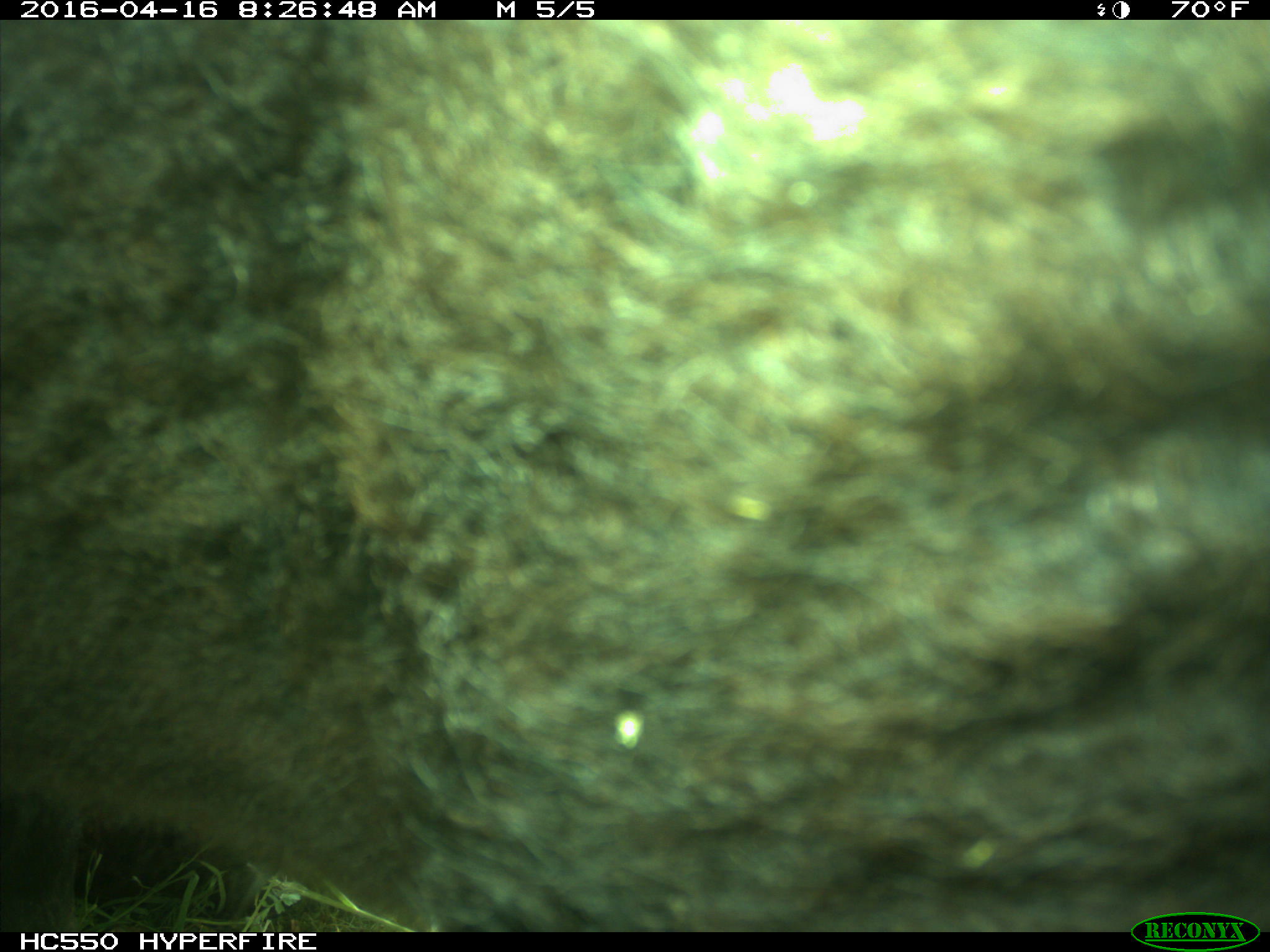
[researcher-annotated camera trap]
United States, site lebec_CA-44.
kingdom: Animalia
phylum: Chordata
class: Mammalia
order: Artiodactyla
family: Bovidae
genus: Bos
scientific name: Bos taurus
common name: domestic cow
Bos taurus (domestic cow).